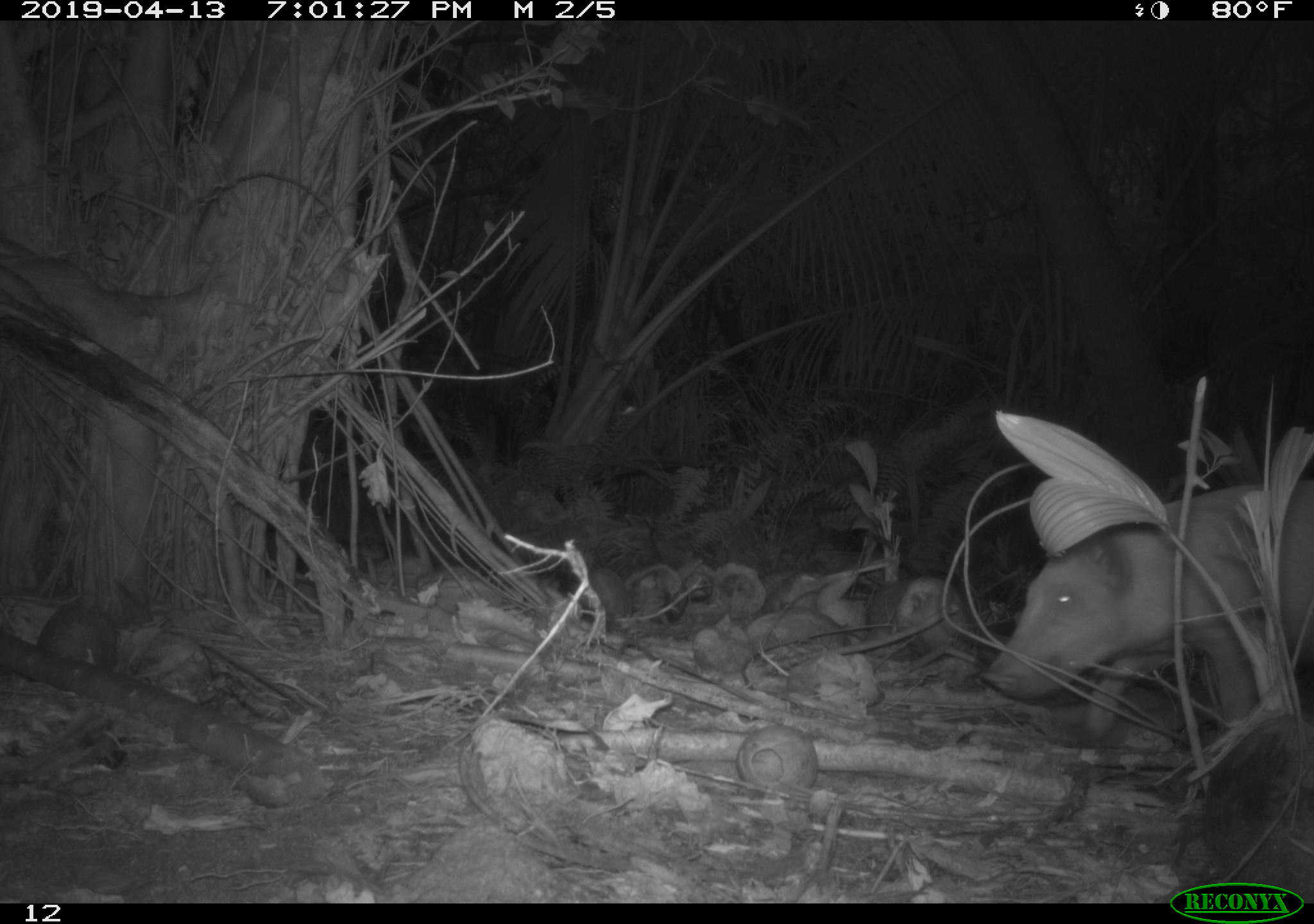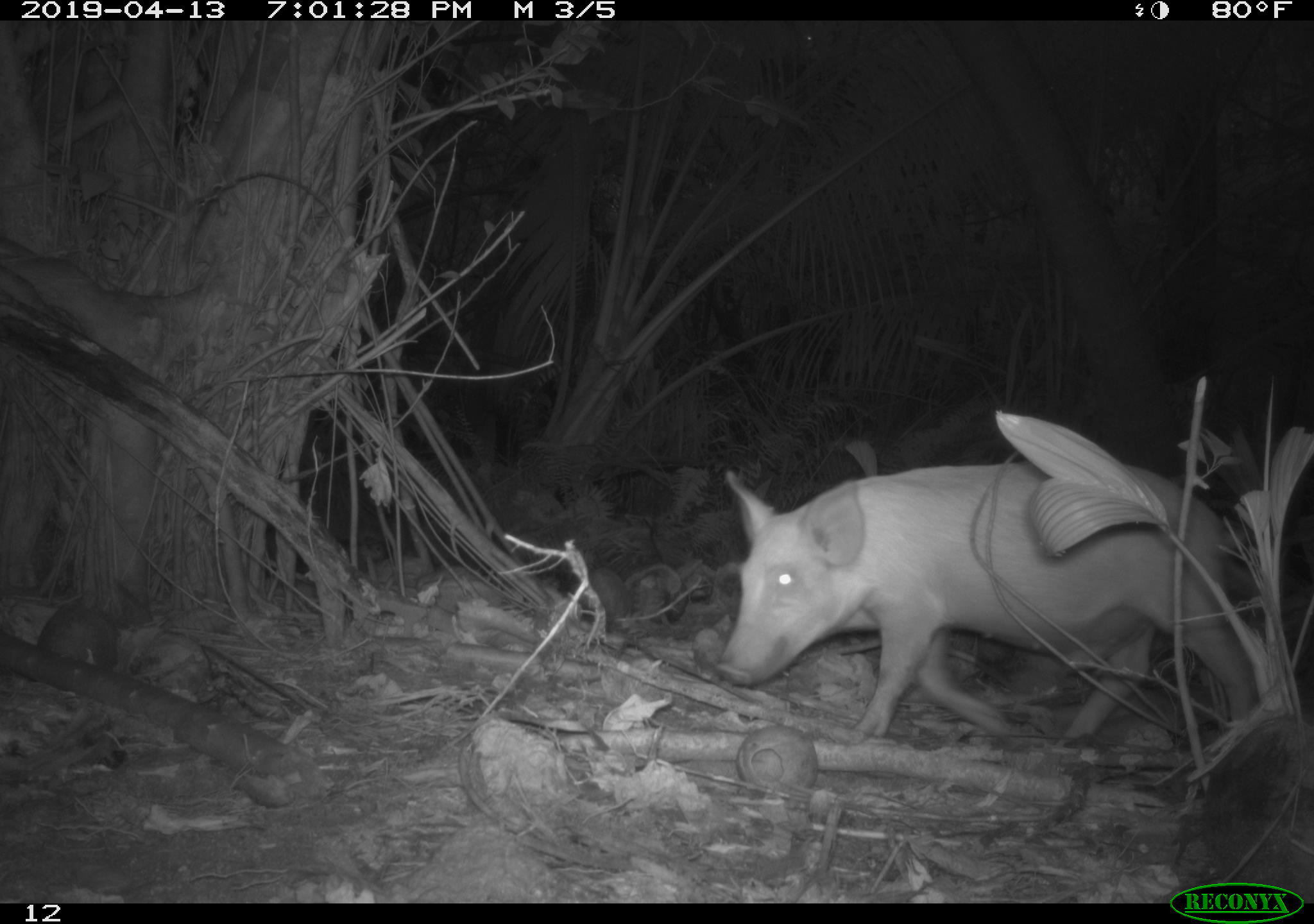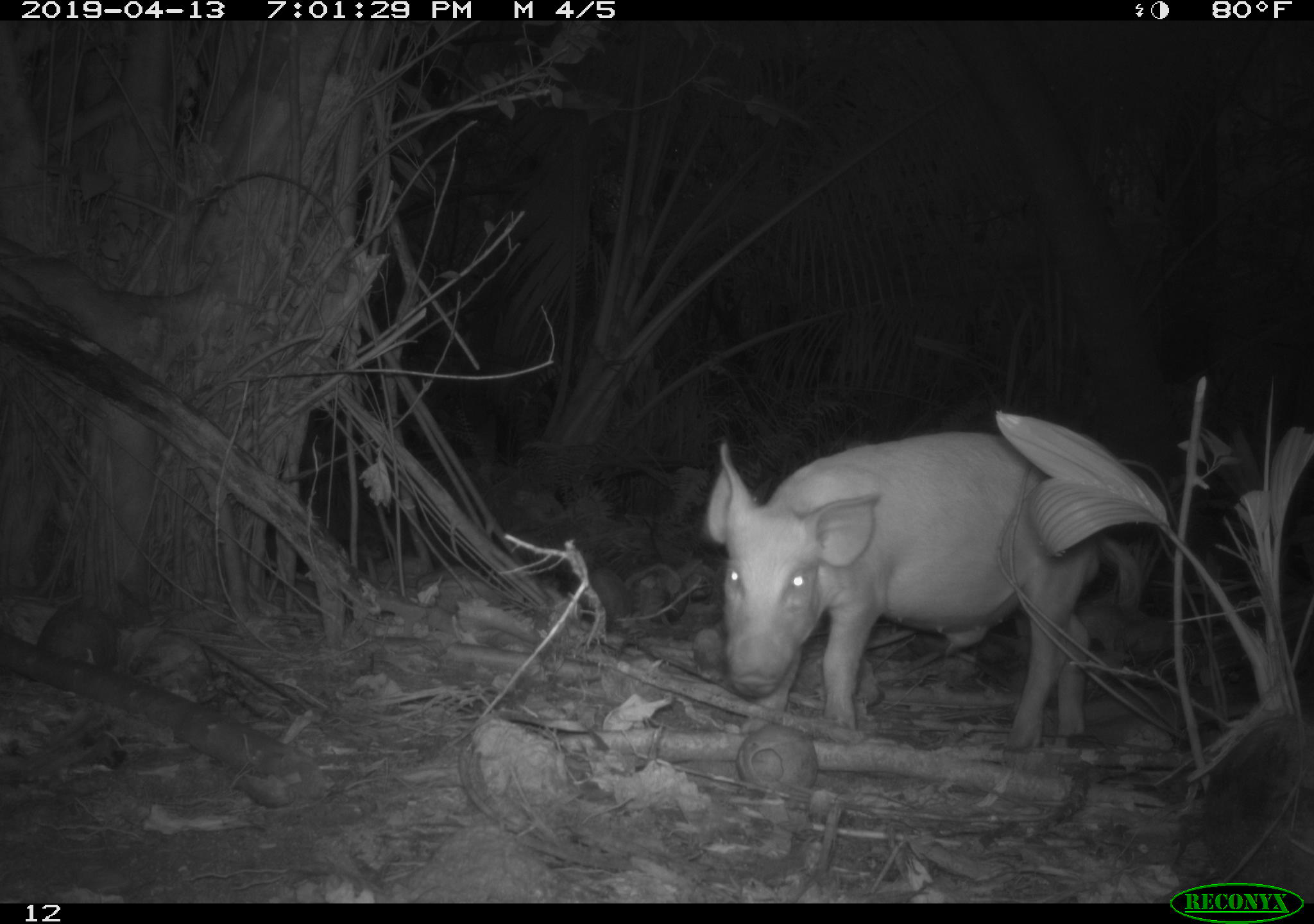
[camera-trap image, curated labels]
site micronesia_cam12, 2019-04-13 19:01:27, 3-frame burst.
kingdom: Animalia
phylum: Chordata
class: Mammalia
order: Artiodactyla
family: Suidae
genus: Sus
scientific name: Sus scrofa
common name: pig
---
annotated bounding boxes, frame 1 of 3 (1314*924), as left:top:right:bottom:
pig: 982:468:1314:751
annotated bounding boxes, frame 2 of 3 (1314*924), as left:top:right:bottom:
pig: 694:441:1282:757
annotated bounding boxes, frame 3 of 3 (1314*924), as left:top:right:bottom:
pig: 701:427:1129:749